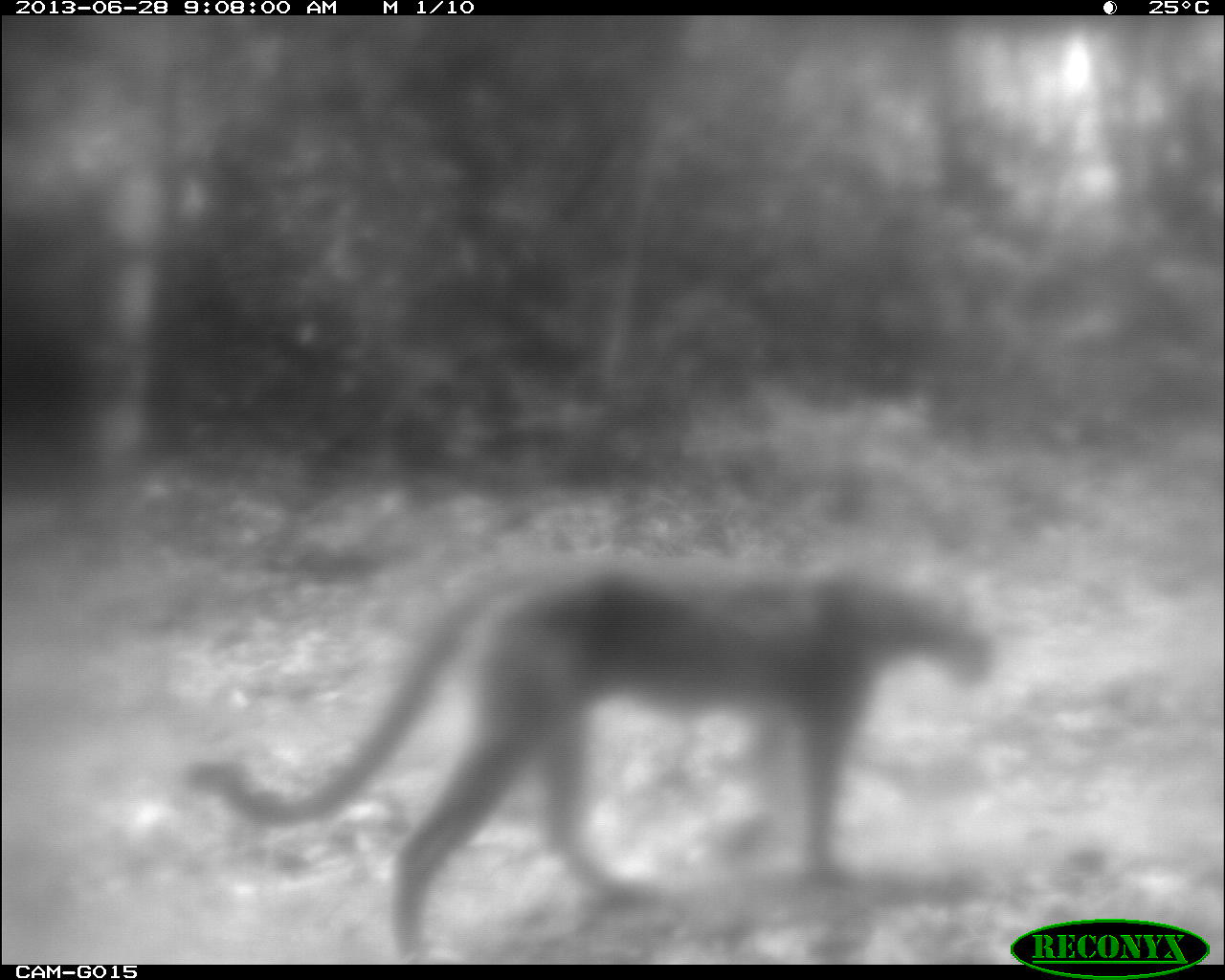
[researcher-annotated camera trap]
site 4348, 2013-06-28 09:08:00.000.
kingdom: Animalia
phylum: Chordata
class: Mammalia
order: Carnivora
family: Felidae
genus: Puma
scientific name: Puma concolor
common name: mountain lion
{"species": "Puma concolor (mountain lion)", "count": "1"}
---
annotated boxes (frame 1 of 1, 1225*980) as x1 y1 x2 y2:
puma concolor: 175 555 992 963